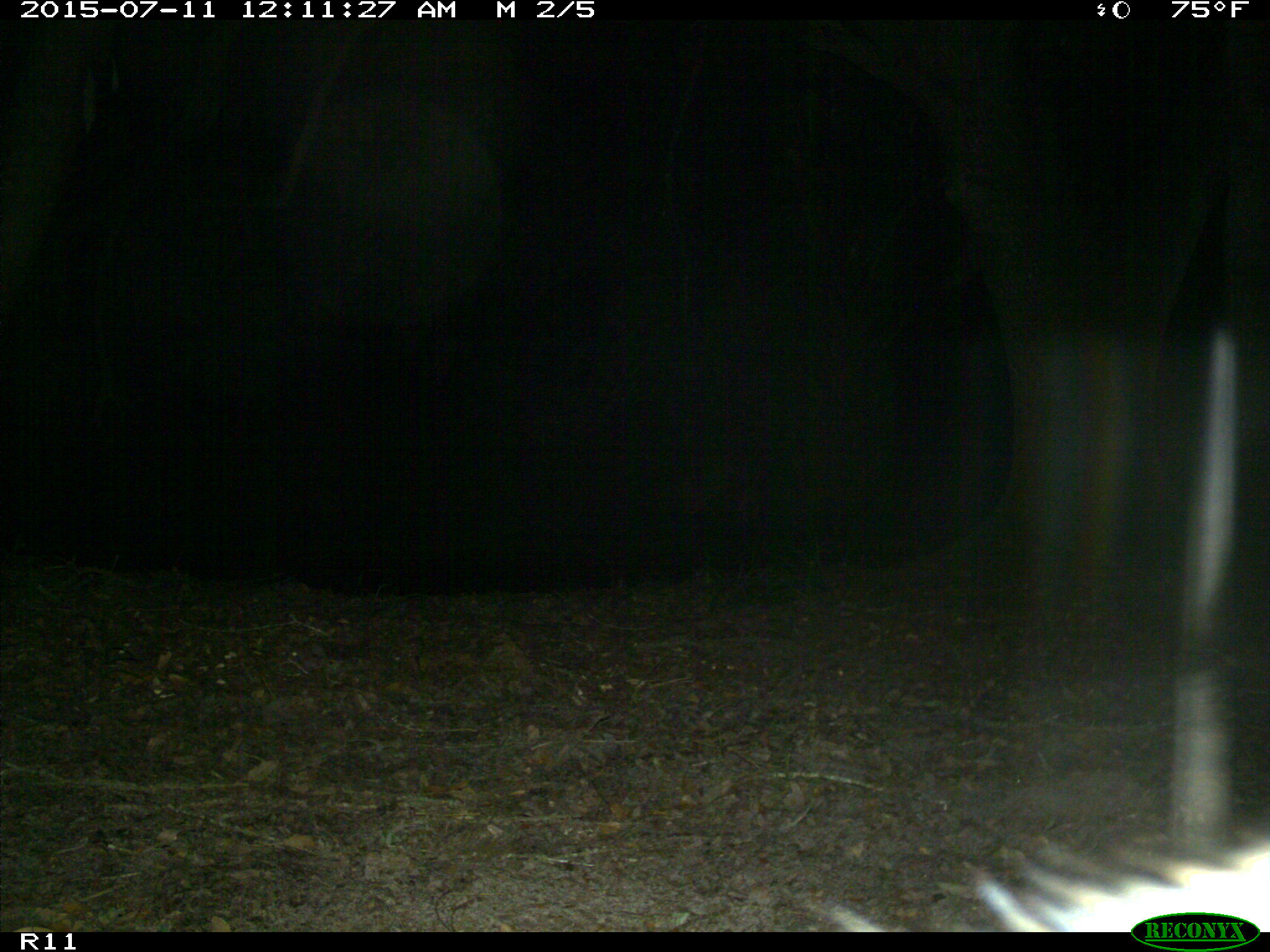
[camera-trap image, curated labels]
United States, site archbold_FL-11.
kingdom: Animalia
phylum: Chordata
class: Mammalia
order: Carnivora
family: Procyonidae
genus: Procyon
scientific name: Procyon lotor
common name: common raccoon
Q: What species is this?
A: Procyon lotor (common raccoon).